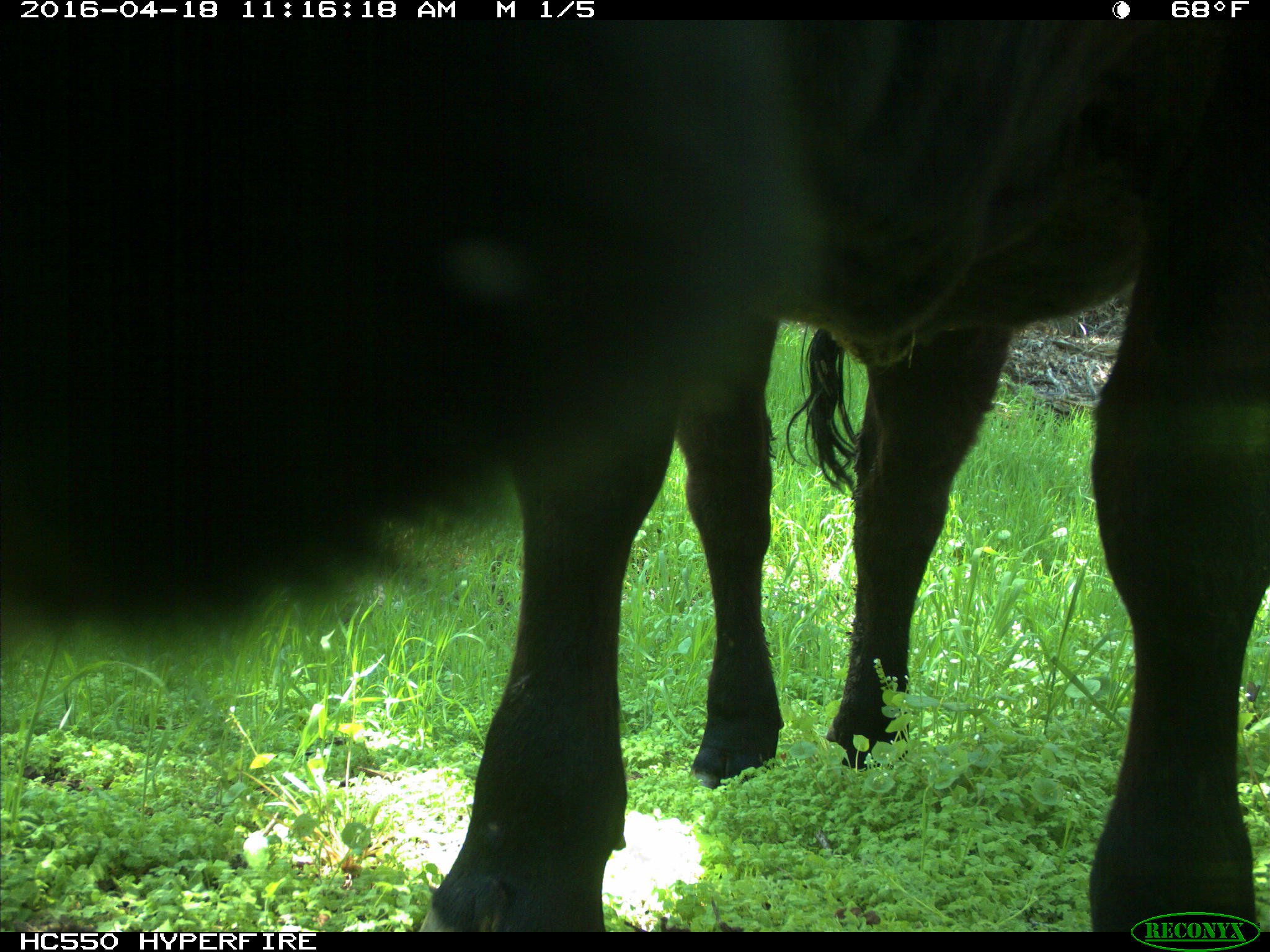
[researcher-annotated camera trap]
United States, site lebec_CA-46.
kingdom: Animalia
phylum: Chordata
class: Mammalia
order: Artiodactyla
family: Bovidae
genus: Bos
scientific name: Bos taurus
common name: domestic cow